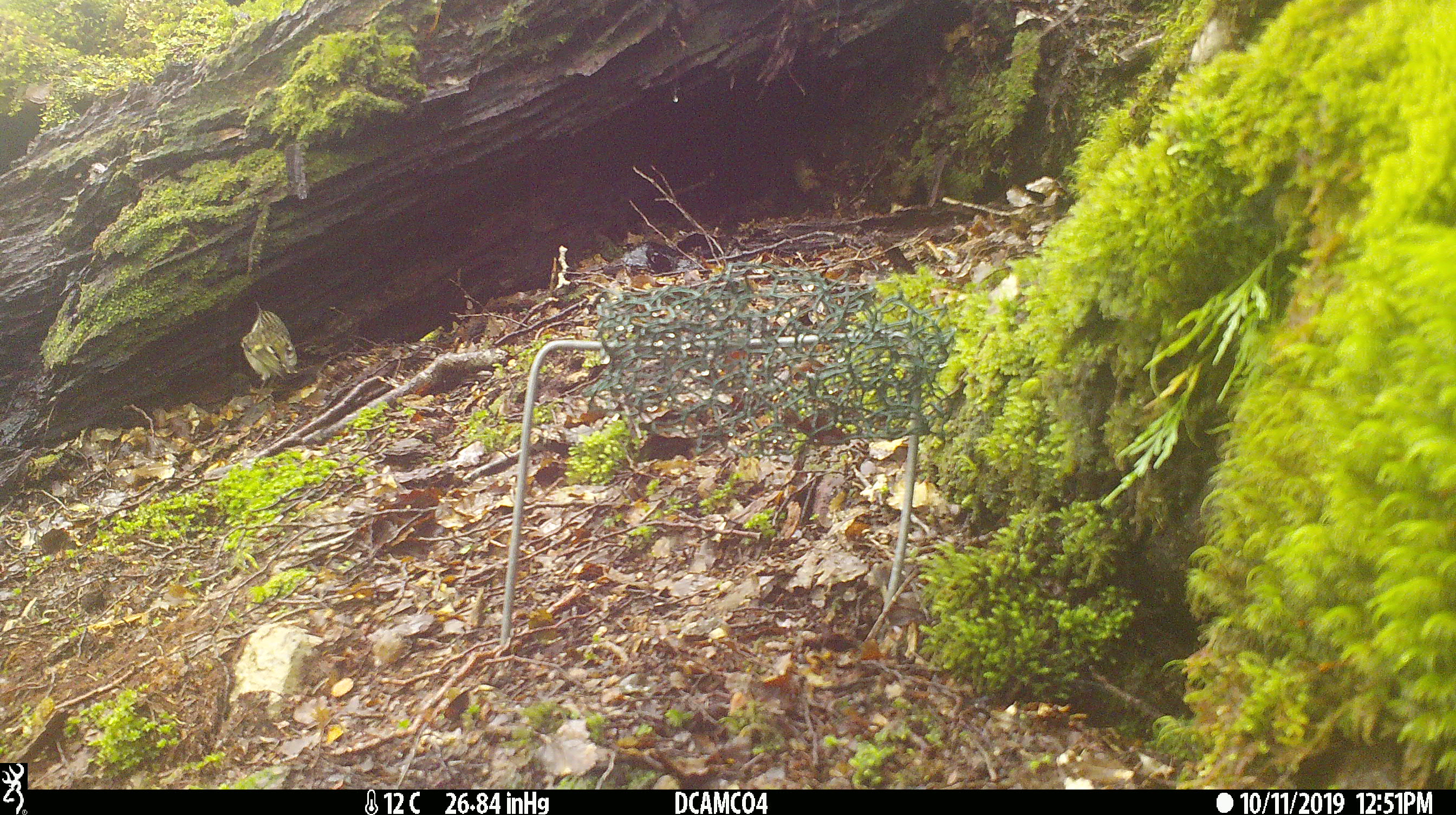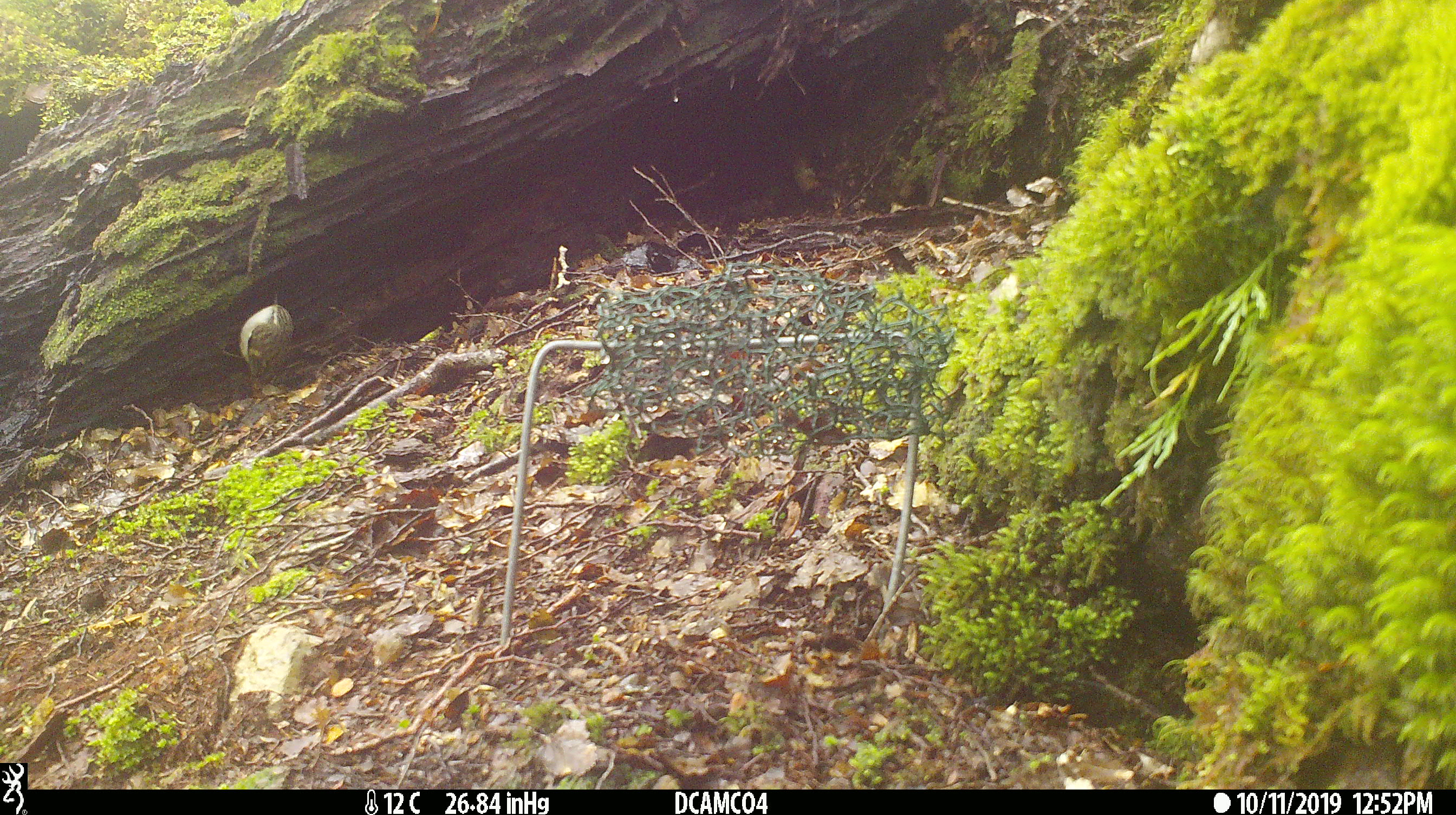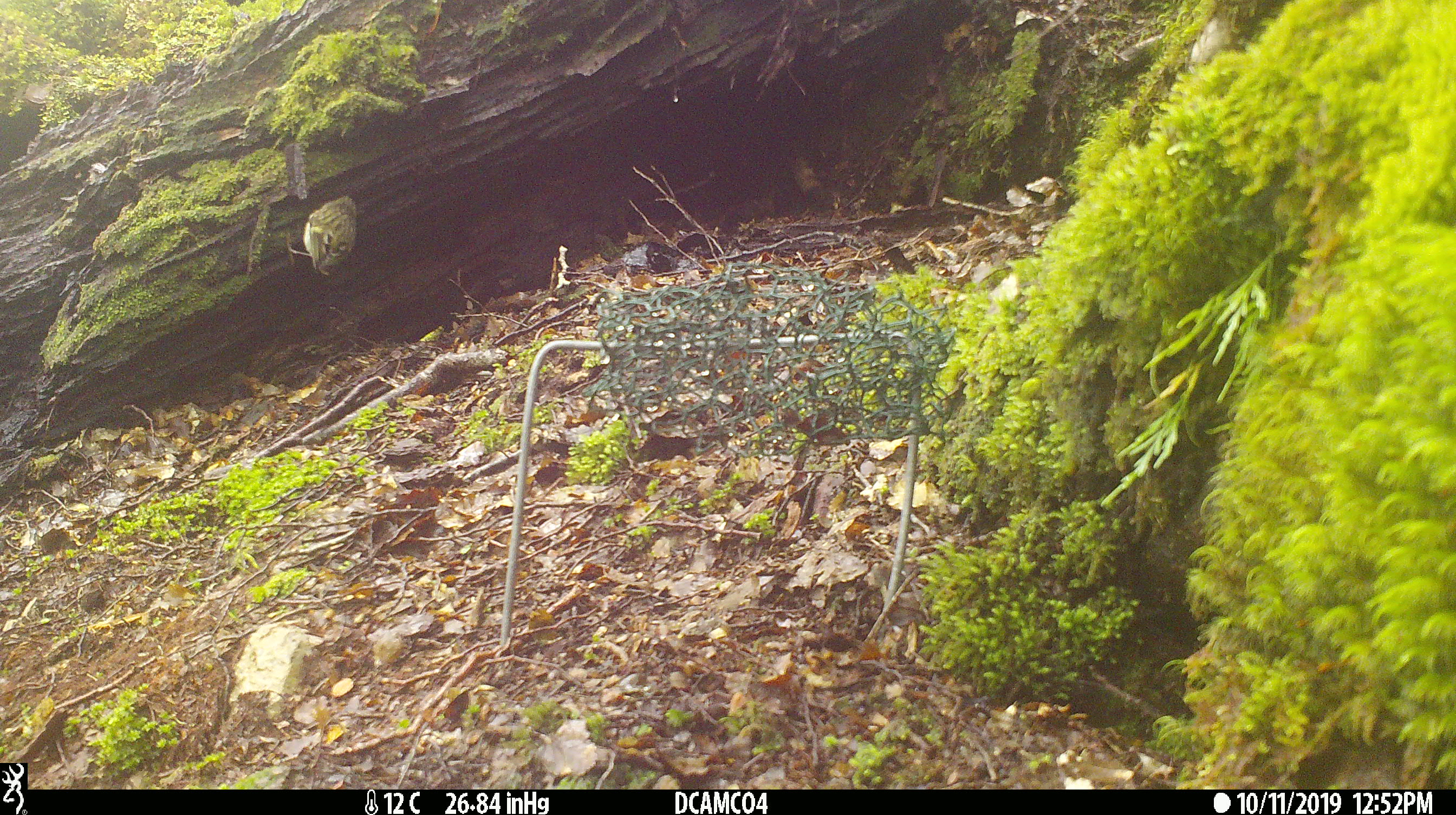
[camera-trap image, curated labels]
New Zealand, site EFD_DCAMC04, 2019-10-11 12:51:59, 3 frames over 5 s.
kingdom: Animalia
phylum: Chordata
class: Aves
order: Passeriformes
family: Acanthisittidae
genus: Acanthisitta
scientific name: Acanthisitta chloris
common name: rifleman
Rifleman (Acanthisitta chloris).